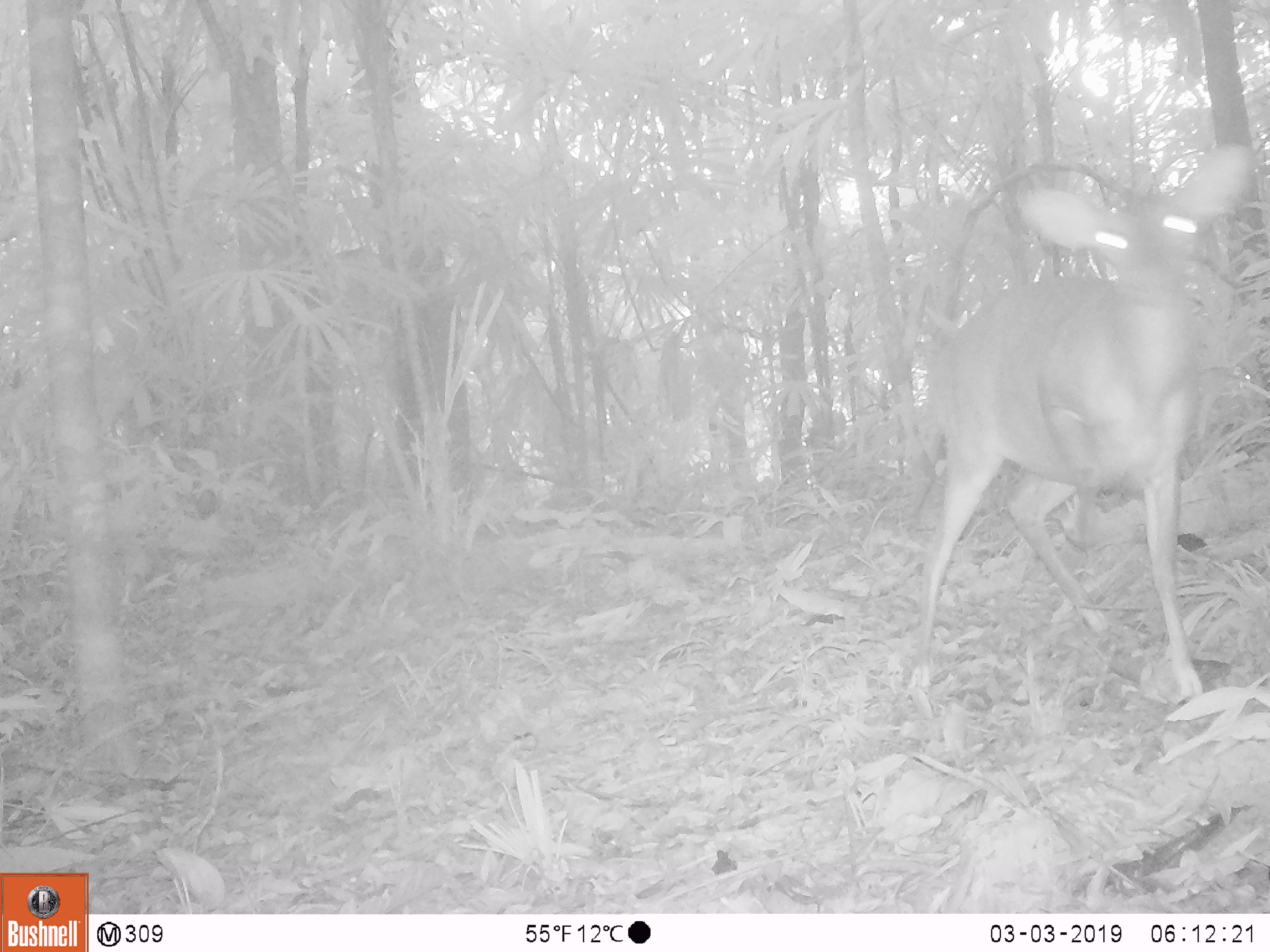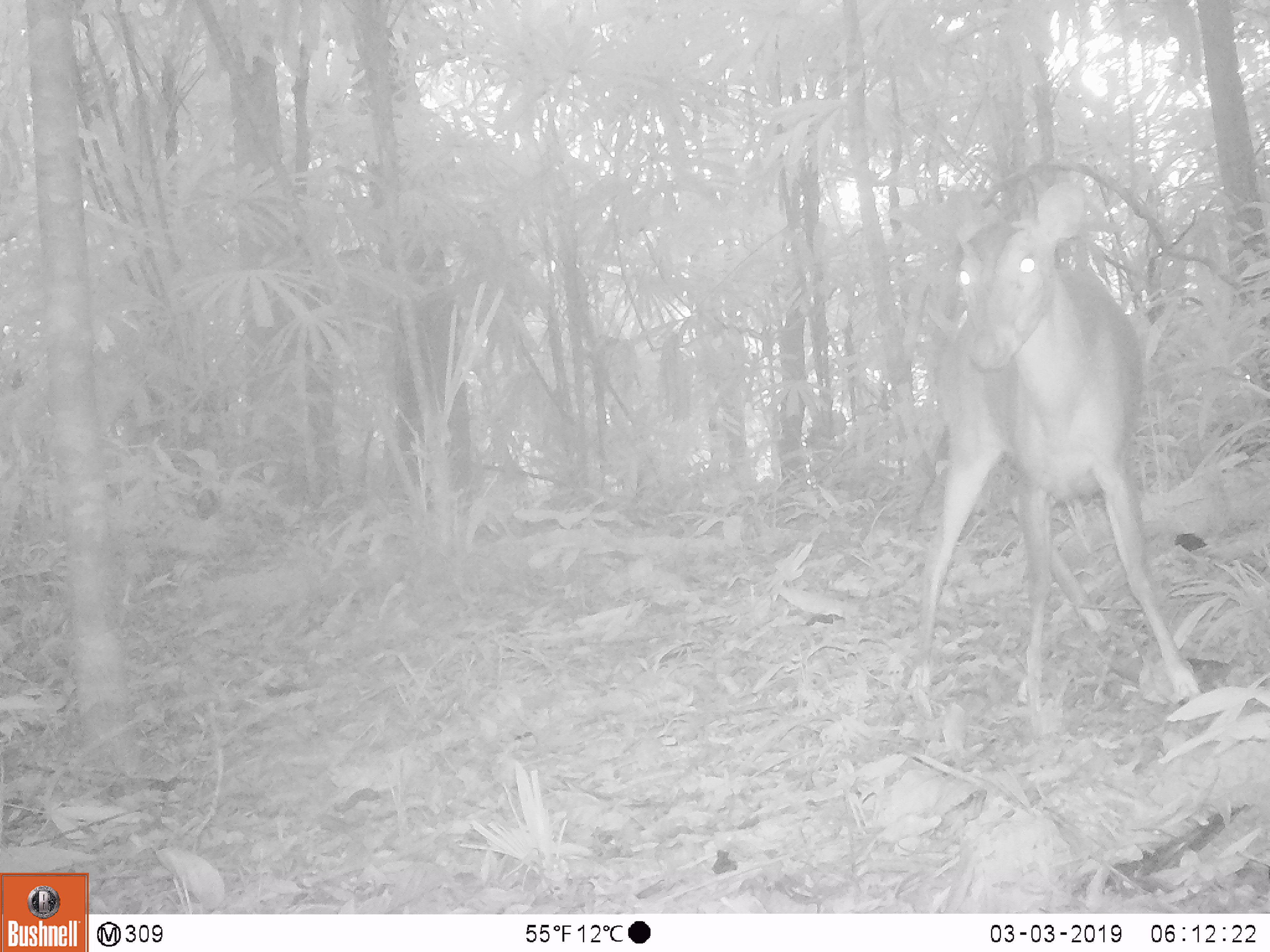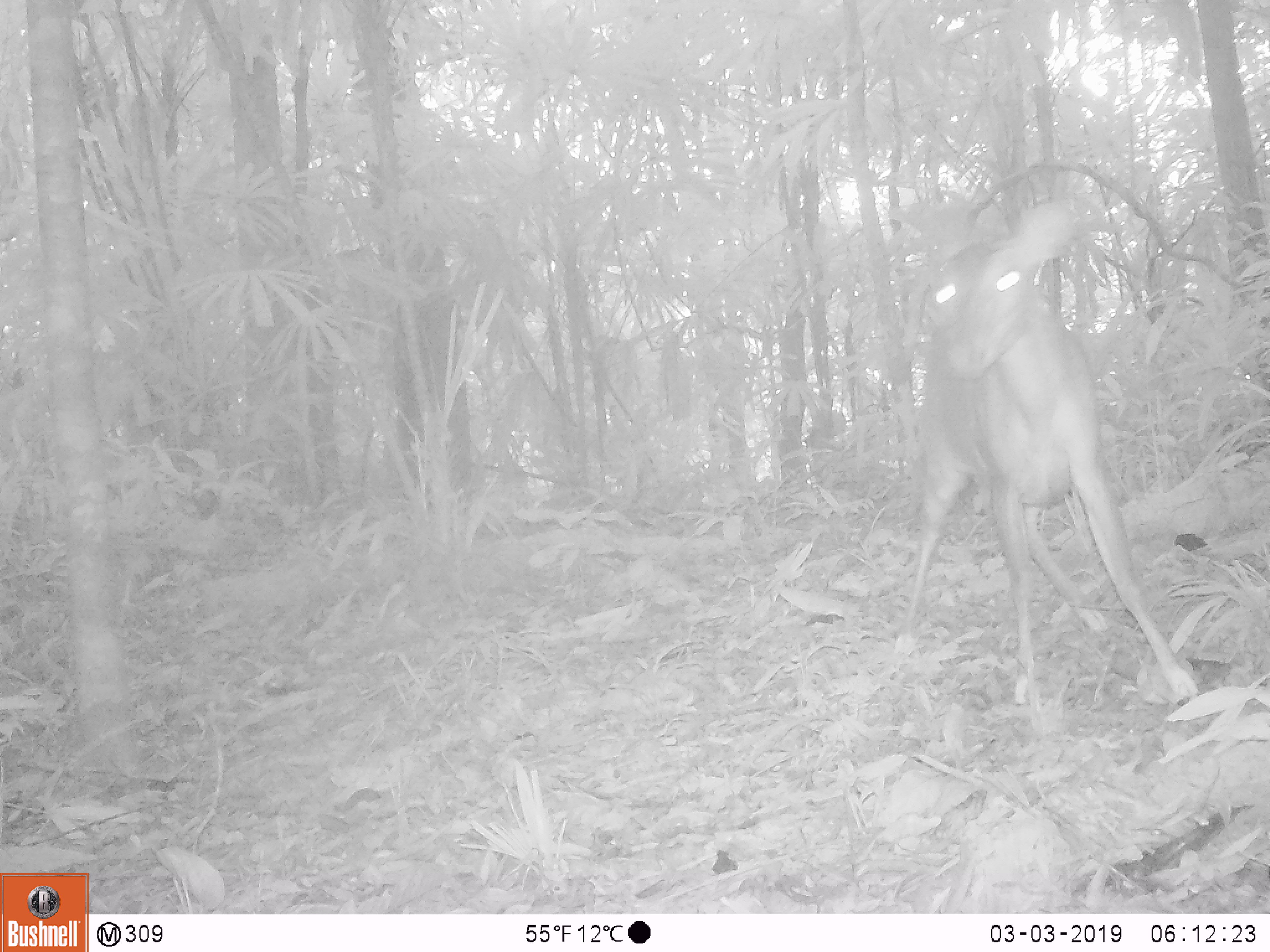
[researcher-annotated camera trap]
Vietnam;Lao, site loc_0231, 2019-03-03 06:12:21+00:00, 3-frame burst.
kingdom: Animalia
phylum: Chordata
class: Mammalia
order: Artiodactyla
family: Cervidae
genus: Muntiacus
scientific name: Muntiacus vuquangensis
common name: large-antlered muntjac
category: large antlered muntjac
Large antlered muntjac (large-antlered muntjac) (Muntiacus vuquangensis). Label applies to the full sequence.